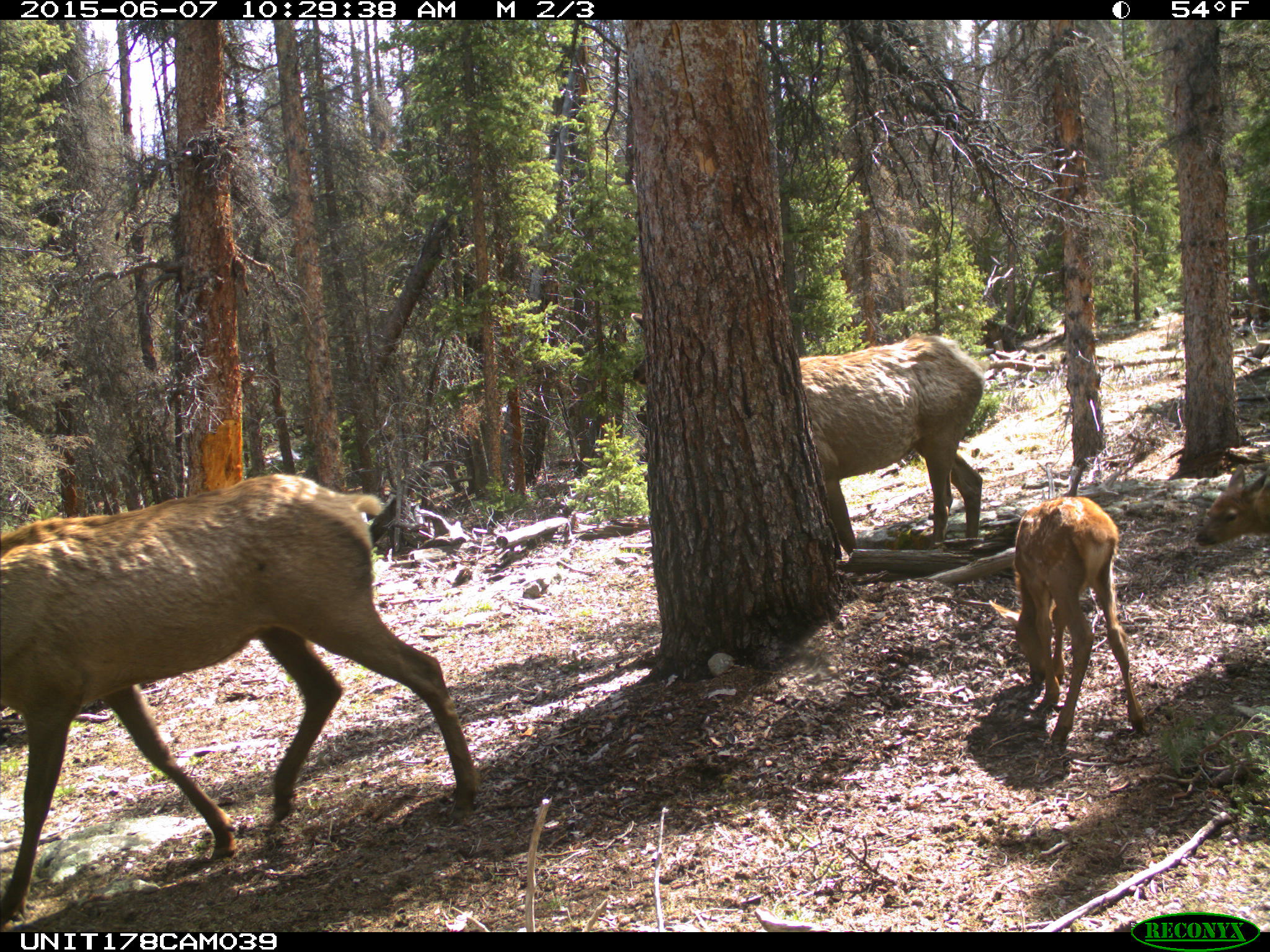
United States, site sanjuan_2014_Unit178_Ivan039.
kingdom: Animalia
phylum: Chordata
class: Mammalia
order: Artiodactyla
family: Cervidae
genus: Cervus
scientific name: Cervus elaphus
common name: red deer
Cervus elaphus (red deer).